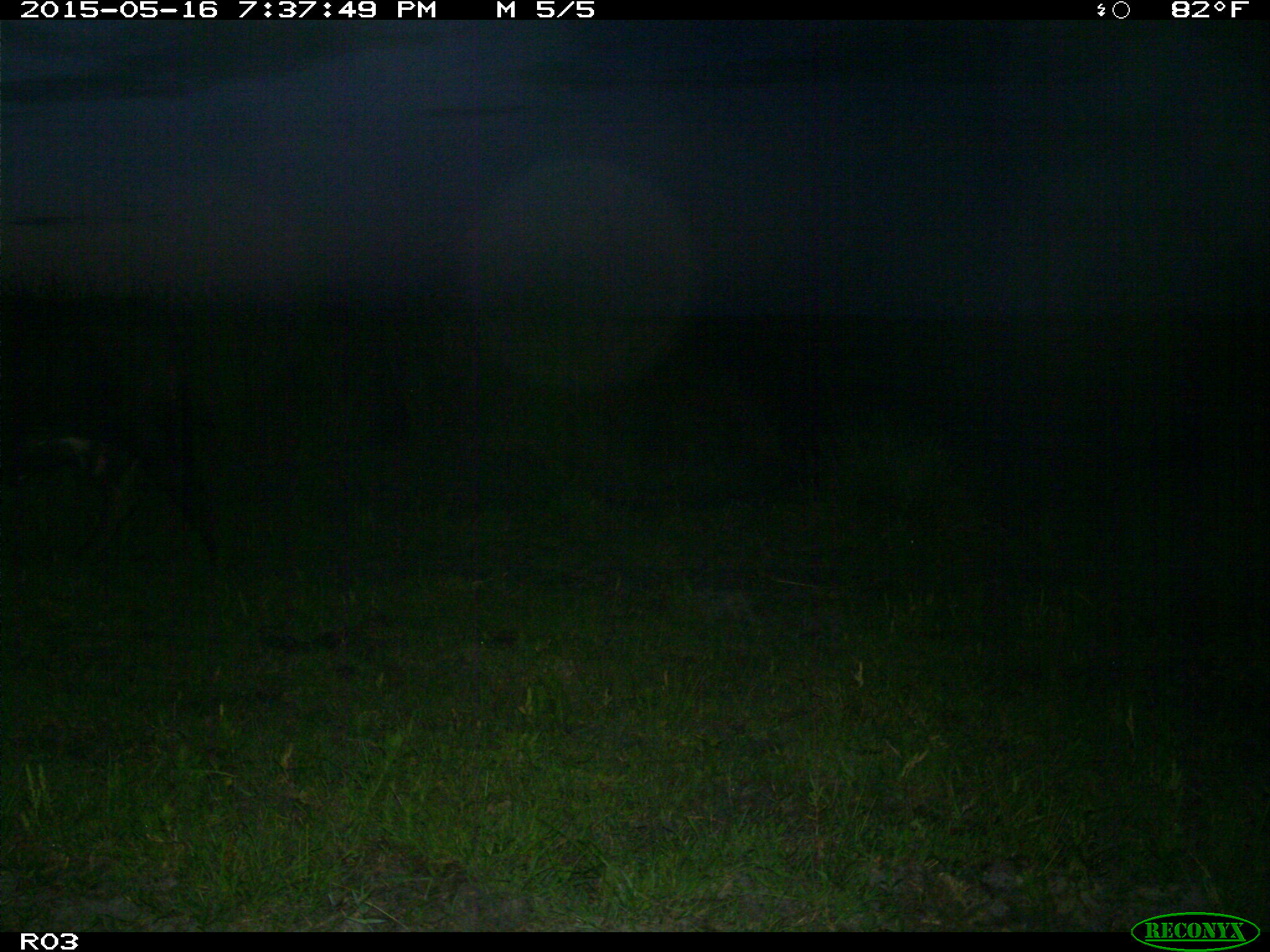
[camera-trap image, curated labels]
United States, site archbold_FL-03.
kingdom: Animalia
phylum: Chordata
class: Mammalia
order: Artiodactyla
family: Bovidae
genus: Bos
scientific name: Bos taurus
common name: domestic cow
Bos taurus (domestic cow).